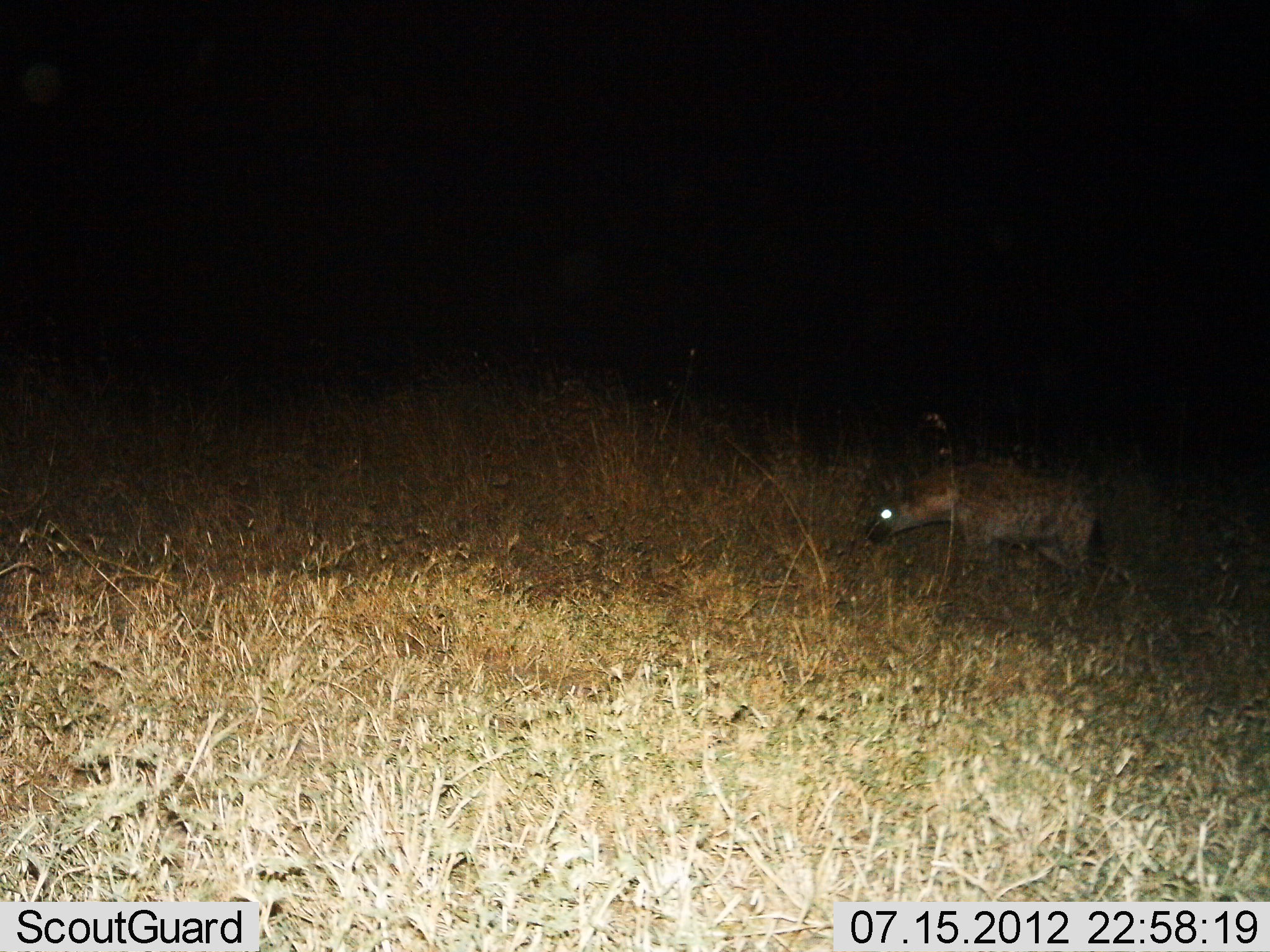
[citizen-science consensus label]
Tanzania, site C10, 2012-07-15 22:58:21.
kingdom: Animalia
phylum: Chordata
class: Mammalia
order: Carnivora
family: Hyaenidae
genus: Crocuta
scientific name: Crocuta crocuta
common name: spotted hyena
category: hyenaspotted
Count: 1.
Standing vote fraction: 20%.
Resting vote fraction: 0%.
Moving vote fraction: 80%.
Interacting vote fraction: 0%.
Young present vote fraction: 0%.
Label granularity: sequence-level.